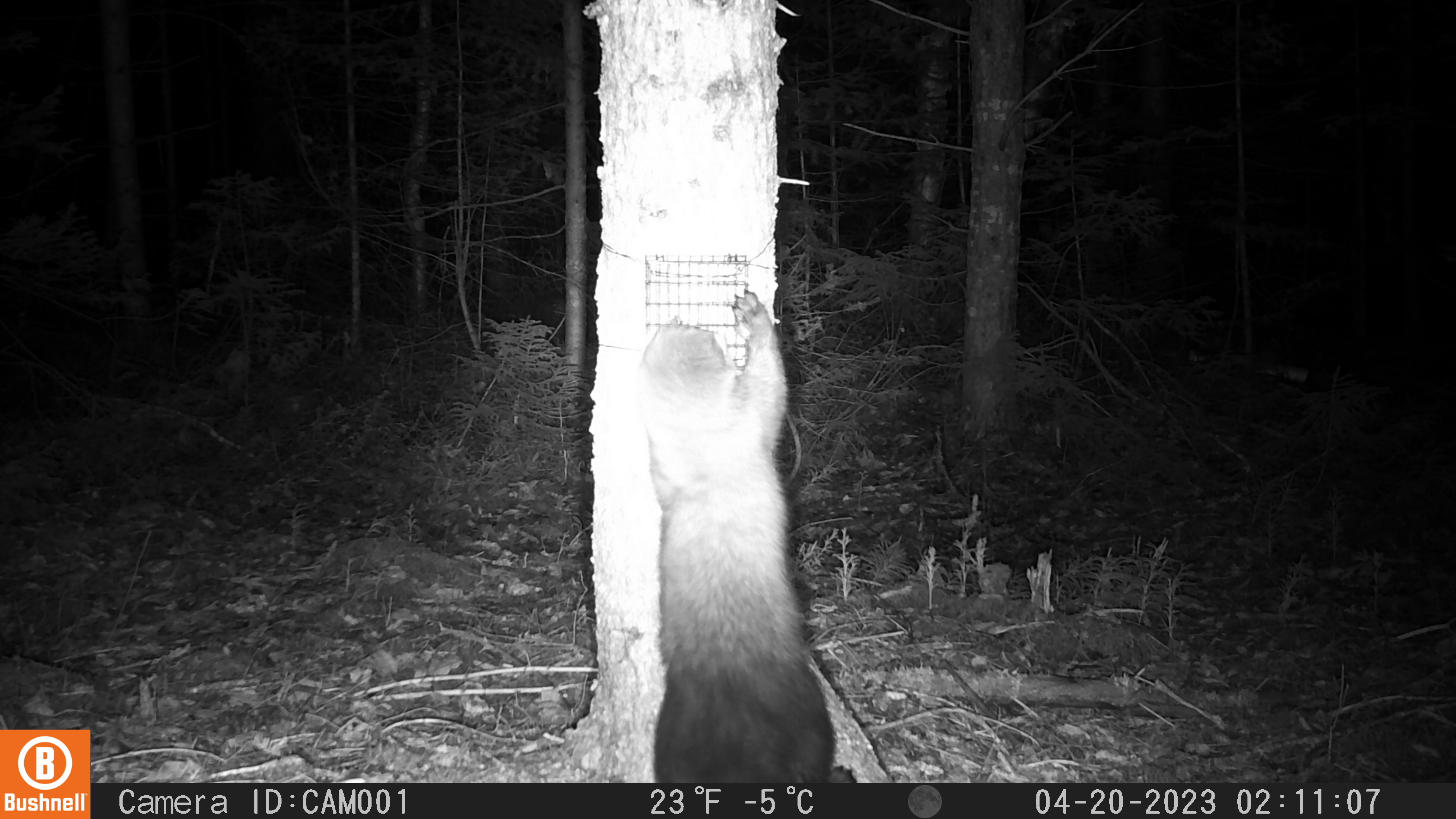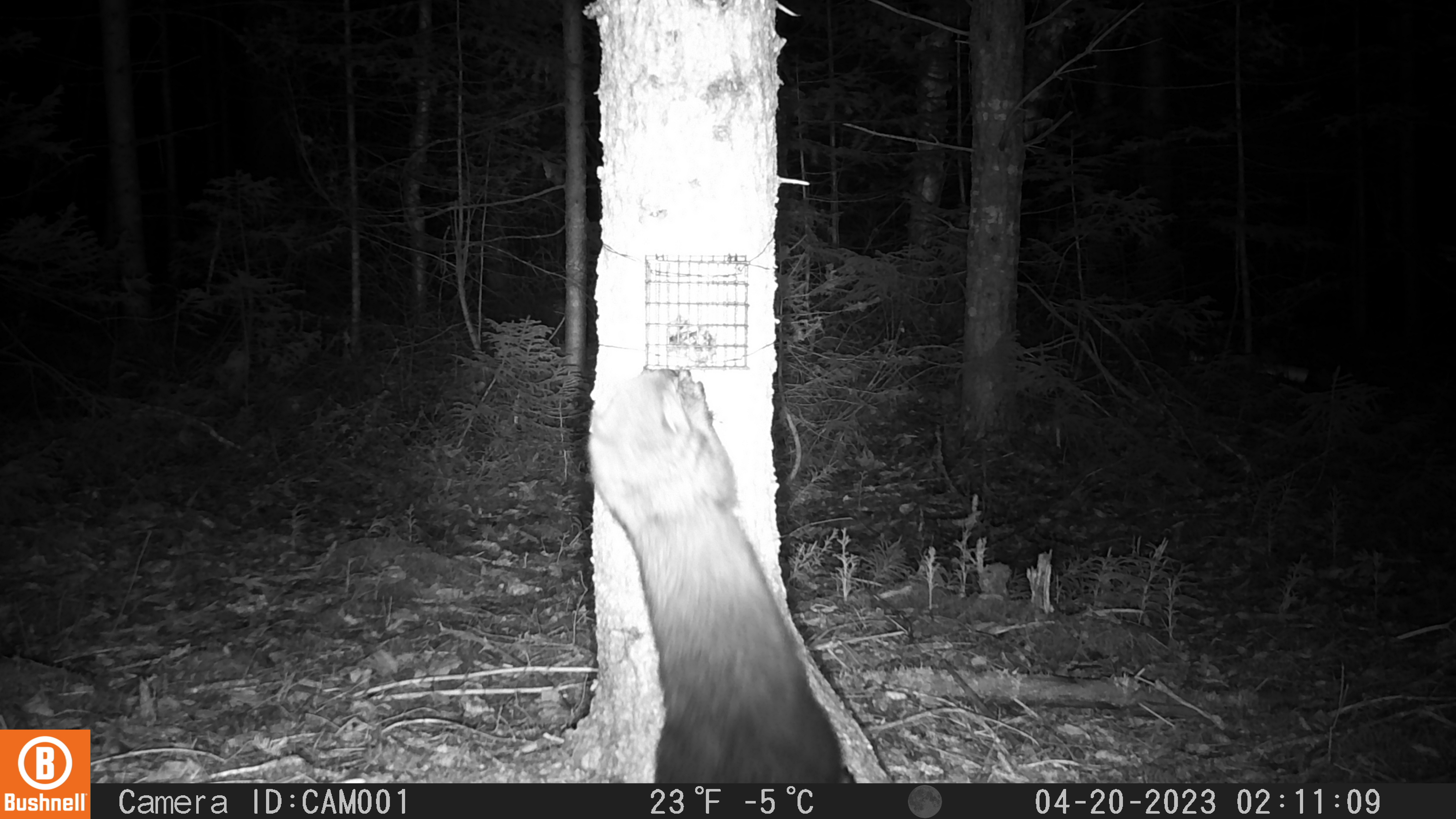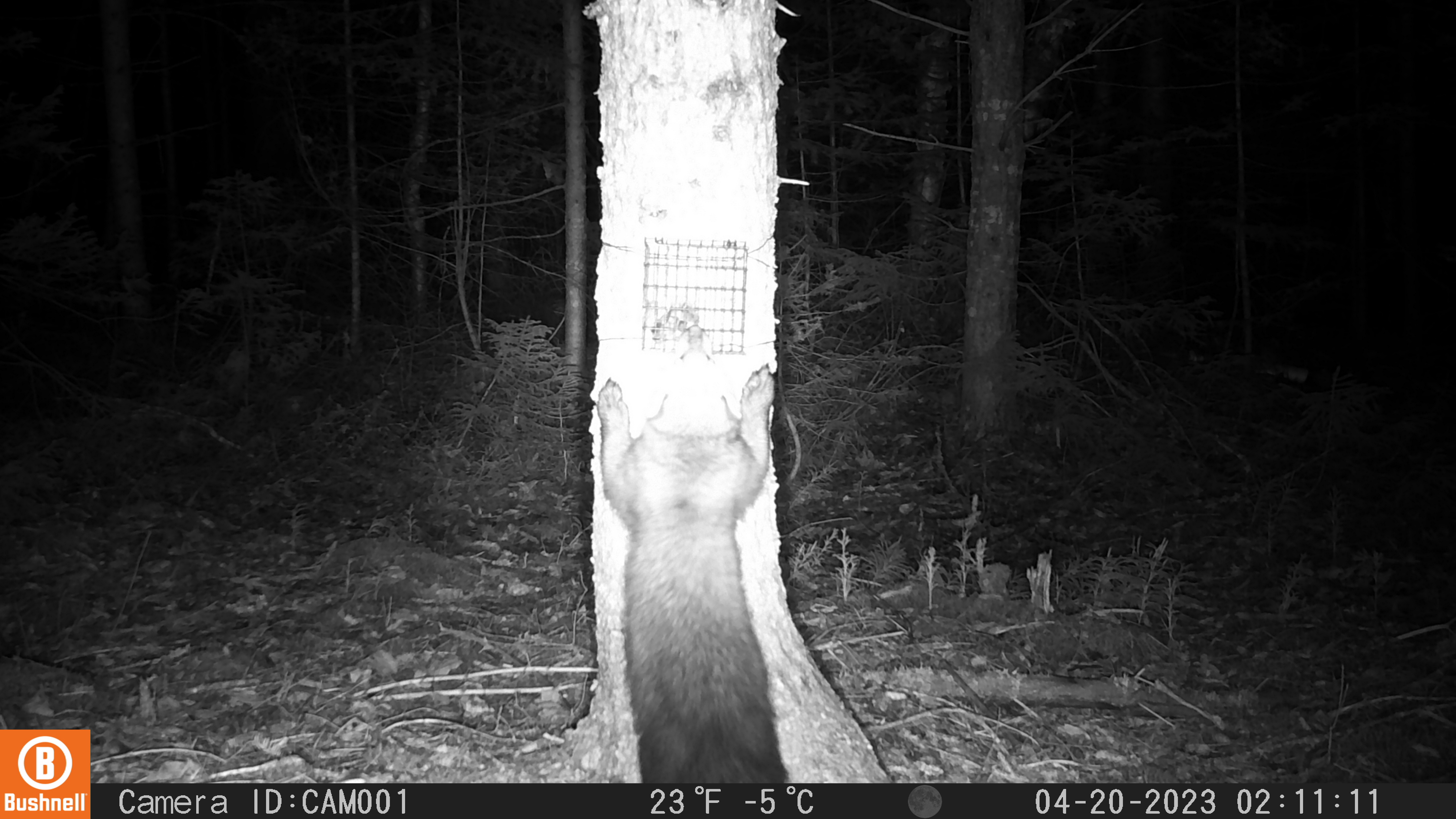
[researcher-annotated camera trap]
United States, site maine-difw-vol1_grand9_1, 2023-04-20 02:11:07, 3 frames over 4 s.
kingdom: Animalia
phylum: Chordata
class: Mammalia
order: Carnivora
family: Mustelidae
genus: Pekania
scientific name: Pekania pennanti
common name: fisher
Fisher (Pekania pennanti).